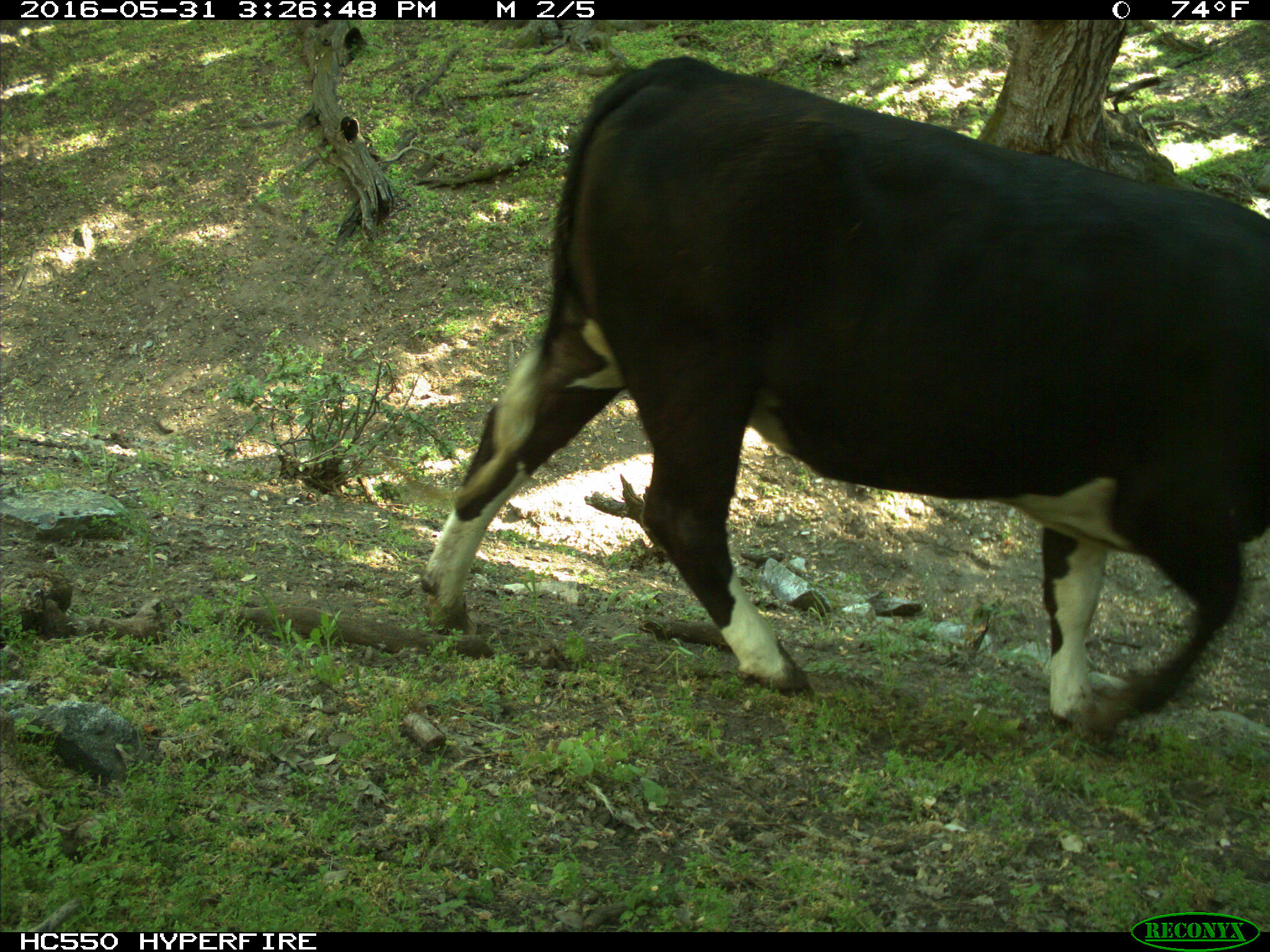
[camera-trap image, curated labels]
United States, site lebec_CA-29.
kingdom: Animalia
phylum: Chordata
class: Mammalia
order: Artiodactyla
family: Bovidae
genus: Bos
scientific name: Bos taurus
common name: domestic cow